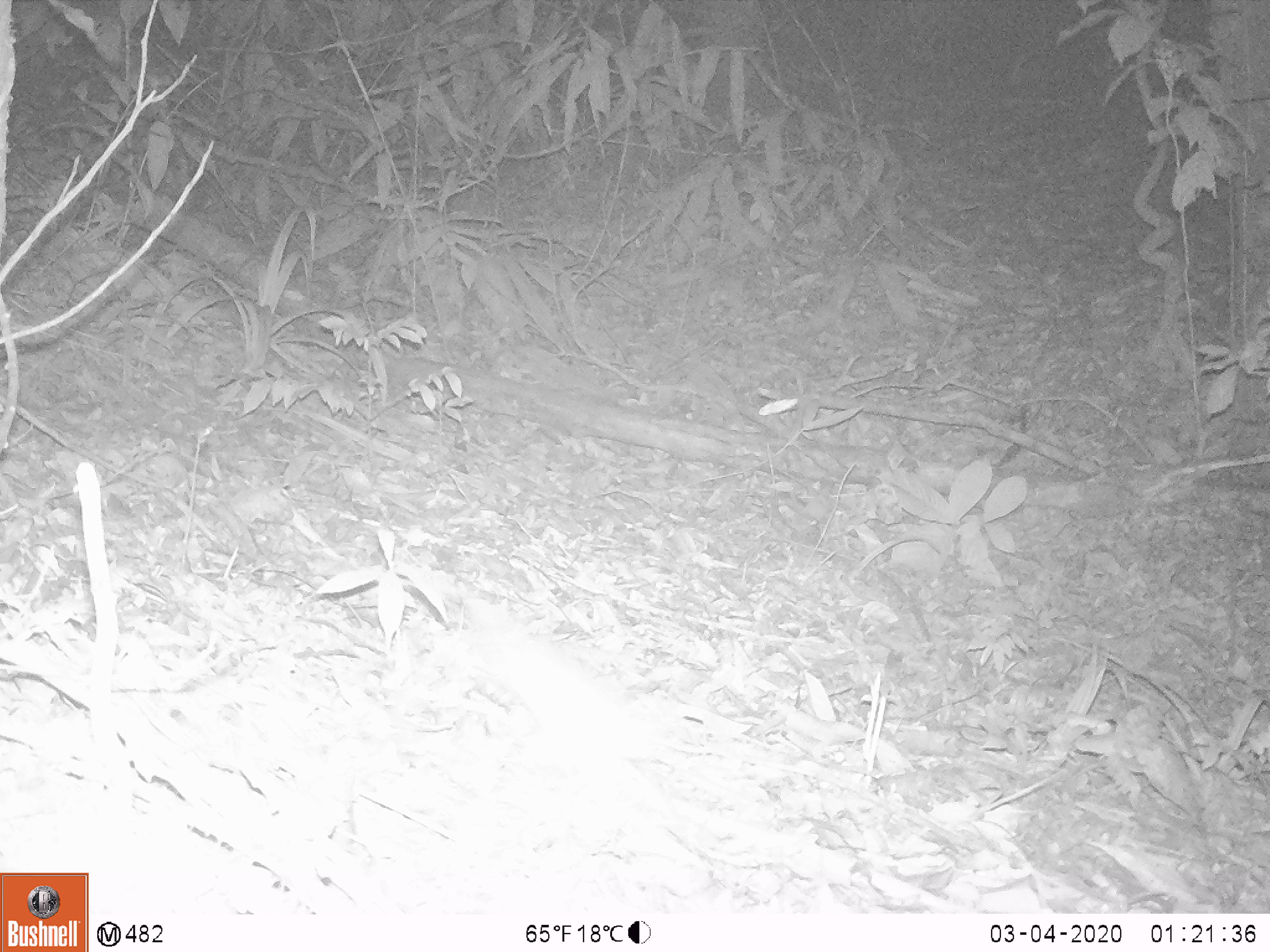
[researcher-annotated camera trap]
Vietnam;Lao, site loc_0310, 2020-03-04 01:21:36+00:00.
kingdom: Animalia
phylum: Chordata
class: Mammalia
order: Rodentia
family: Muridae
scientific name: Muridae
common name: old-world mice and rats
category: unidentified murid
Unidentified murid (old-world mice and rats) (Muridae). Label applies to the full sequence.